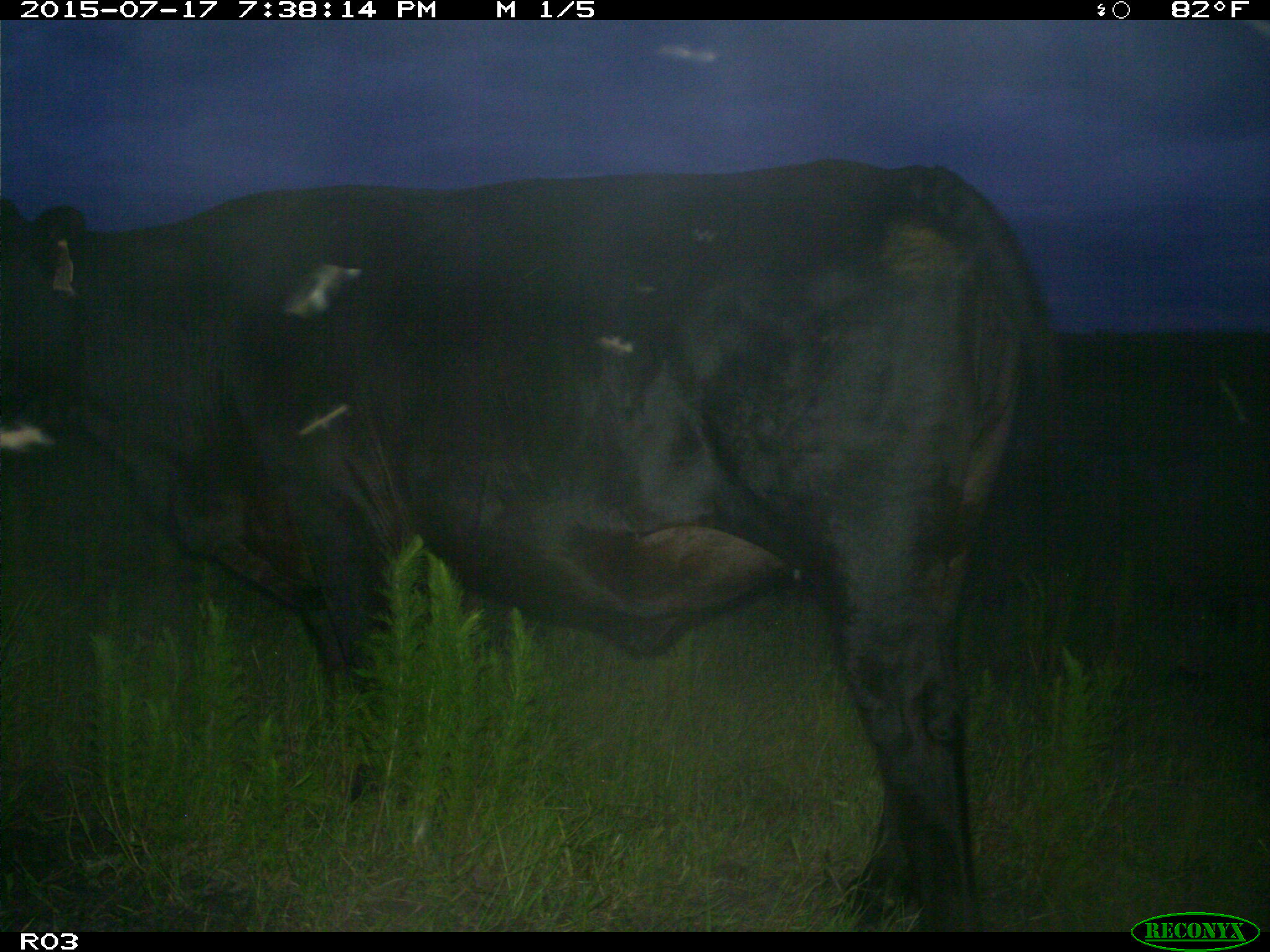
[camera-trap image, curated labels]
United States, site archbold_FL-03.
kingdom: Animalia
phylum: Chordata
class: Mammalia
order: Artiodactyla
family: Bovidae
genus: Bos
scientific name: Bos taurus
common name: domestic cow